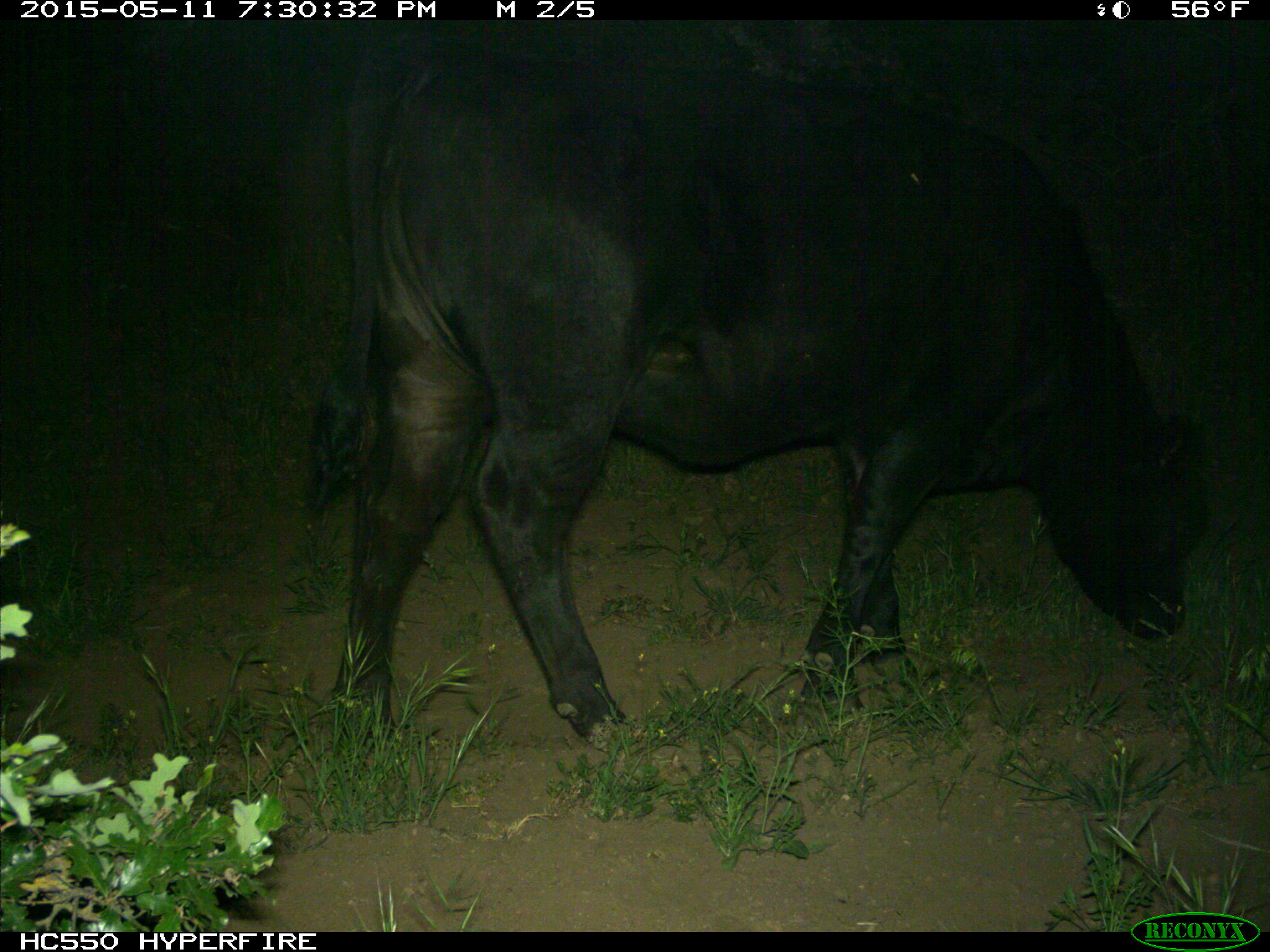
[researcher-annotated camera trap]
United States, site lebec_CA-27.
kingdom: Animalia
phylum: Chordata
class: Mammalia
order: Artiodactyla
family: Bovidae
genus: Bos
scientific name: Bos taurus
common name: domestic cow